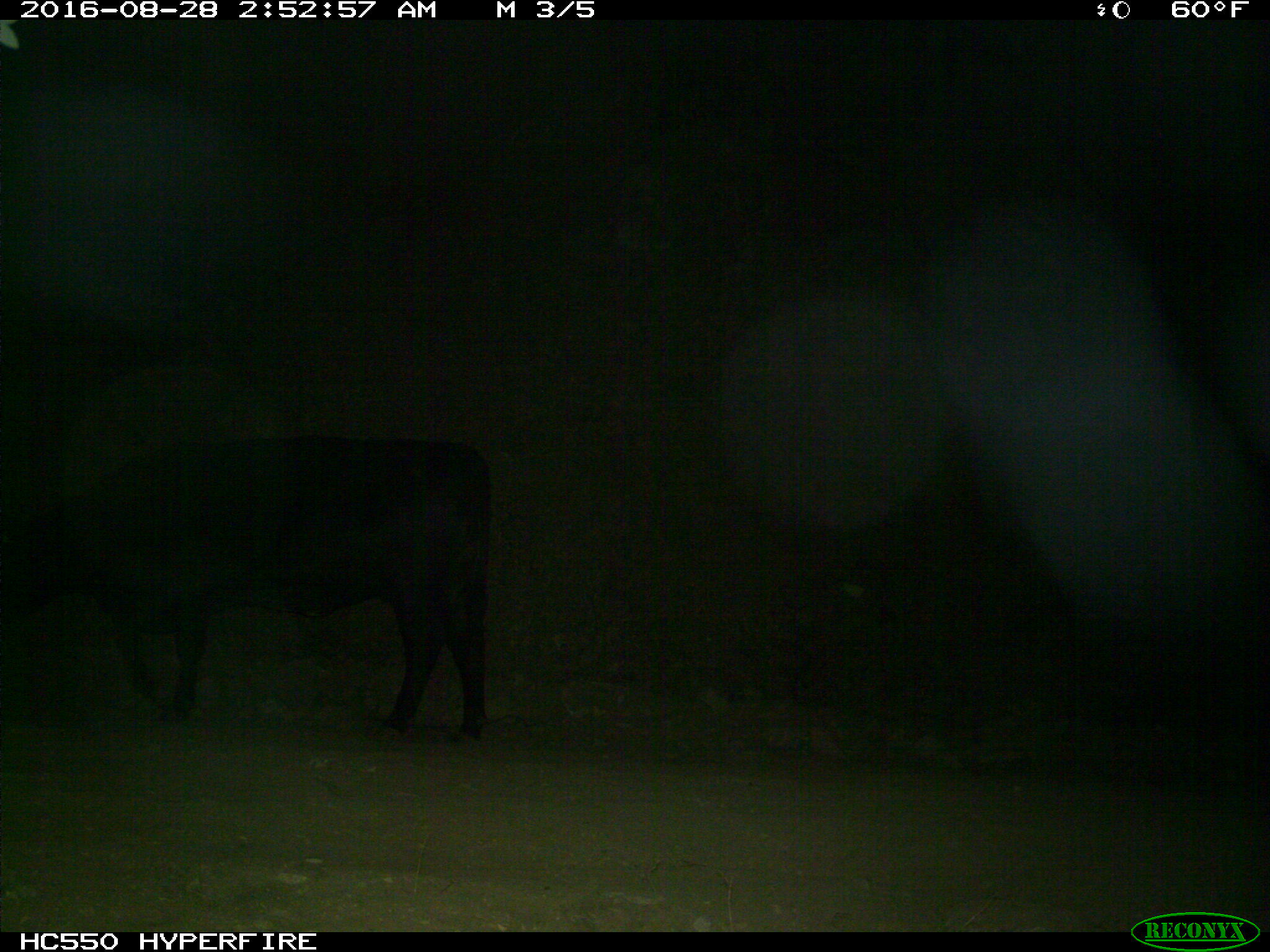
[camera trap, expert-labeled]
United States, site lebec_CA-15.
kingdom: Animalia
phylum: Chordata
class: Mammalia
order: Artiodactyla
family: Bovidae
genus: Bos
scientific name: Bos taurus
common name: domestic cow